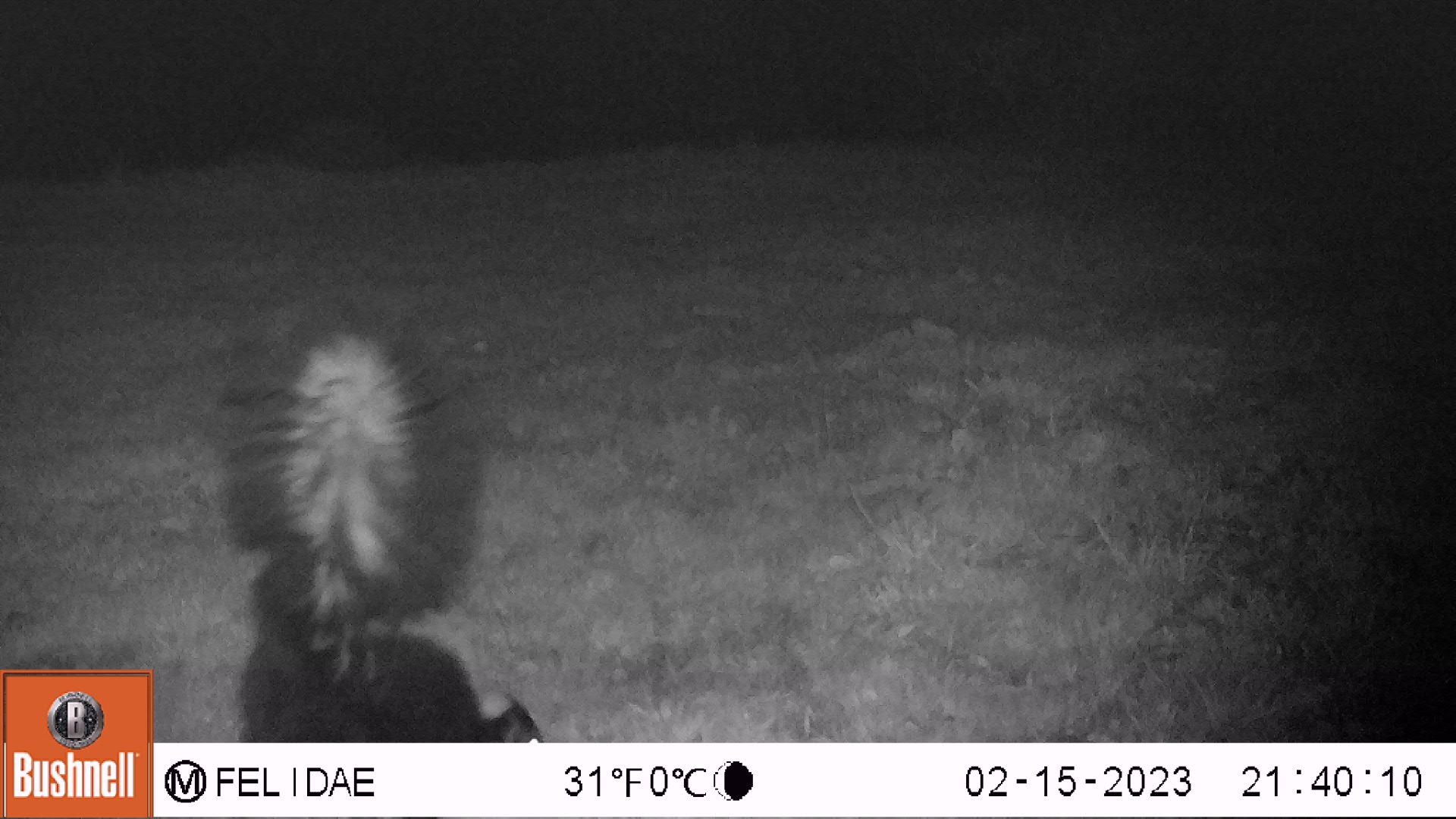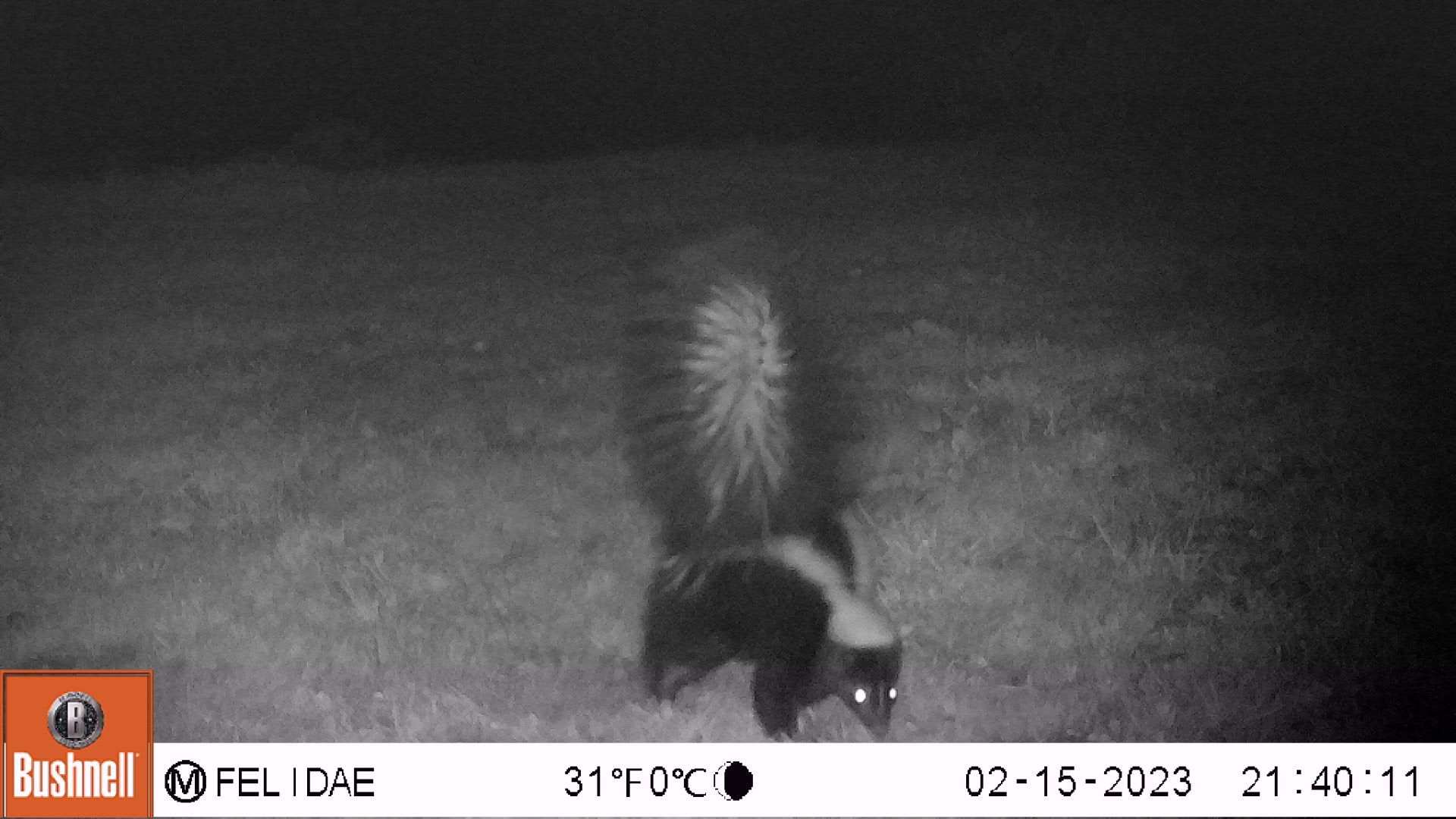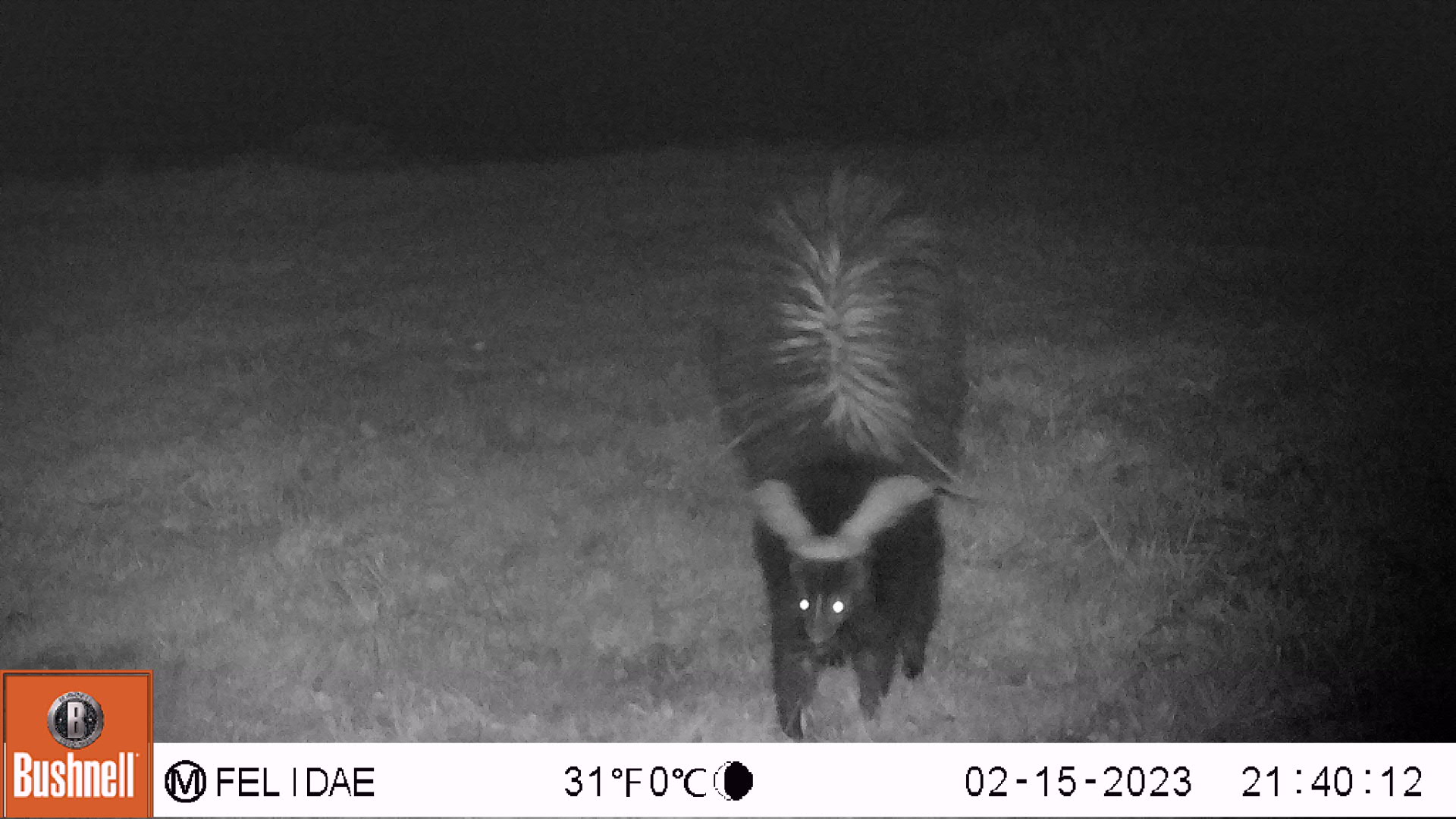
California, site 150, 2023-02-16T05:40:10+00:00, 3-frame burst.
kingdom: Animalia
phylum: Chordata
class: Mammalia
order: Carnivora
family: Mephitidae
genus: Mephitis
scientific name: Mephitis mephitis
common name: striped skunk